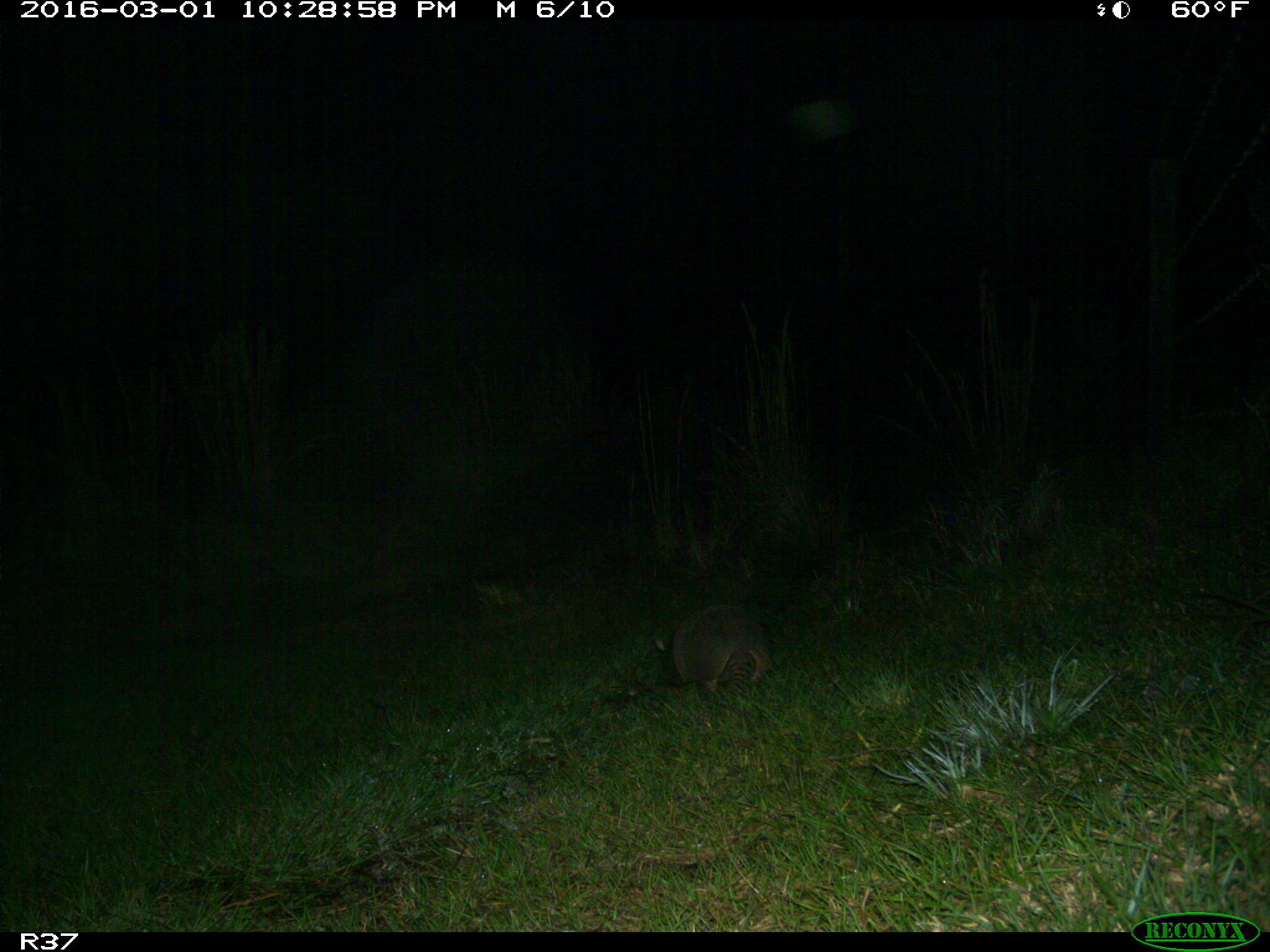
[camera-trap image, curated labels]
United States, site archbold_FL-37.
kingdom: Animalia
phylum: Chordata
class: Mammalia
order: Cingulata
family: Dasypodidae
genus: Dasypus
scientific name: Dasypus novemcinctus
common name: nine-banded armadillo